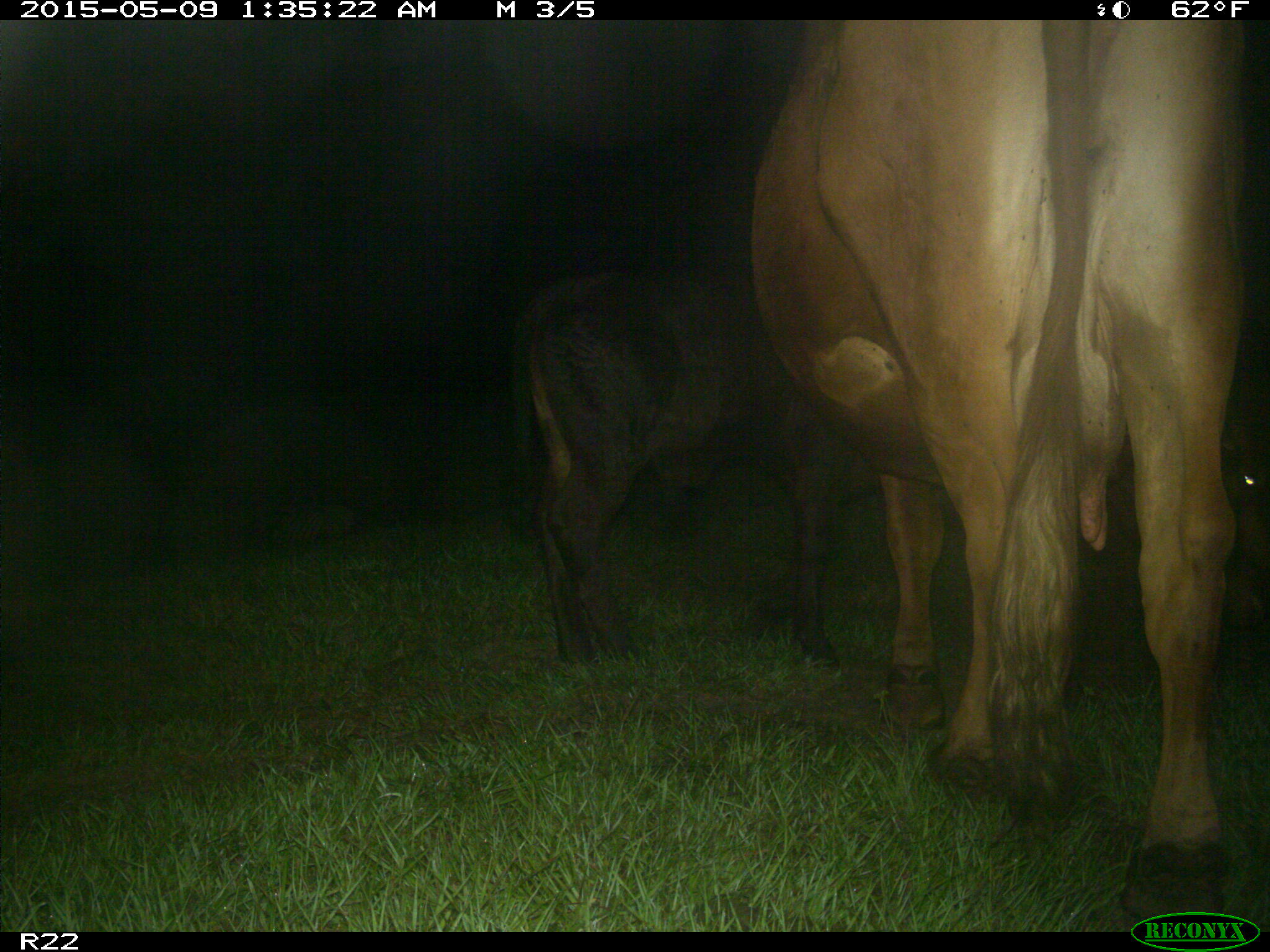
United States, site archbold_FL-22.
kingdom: Animalia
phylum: Chordata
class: Mammalia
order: Artiodactyla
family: Bovidae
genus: Bos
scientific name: Bos taurus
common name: domestic cow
Bos taurus (domestic cow).